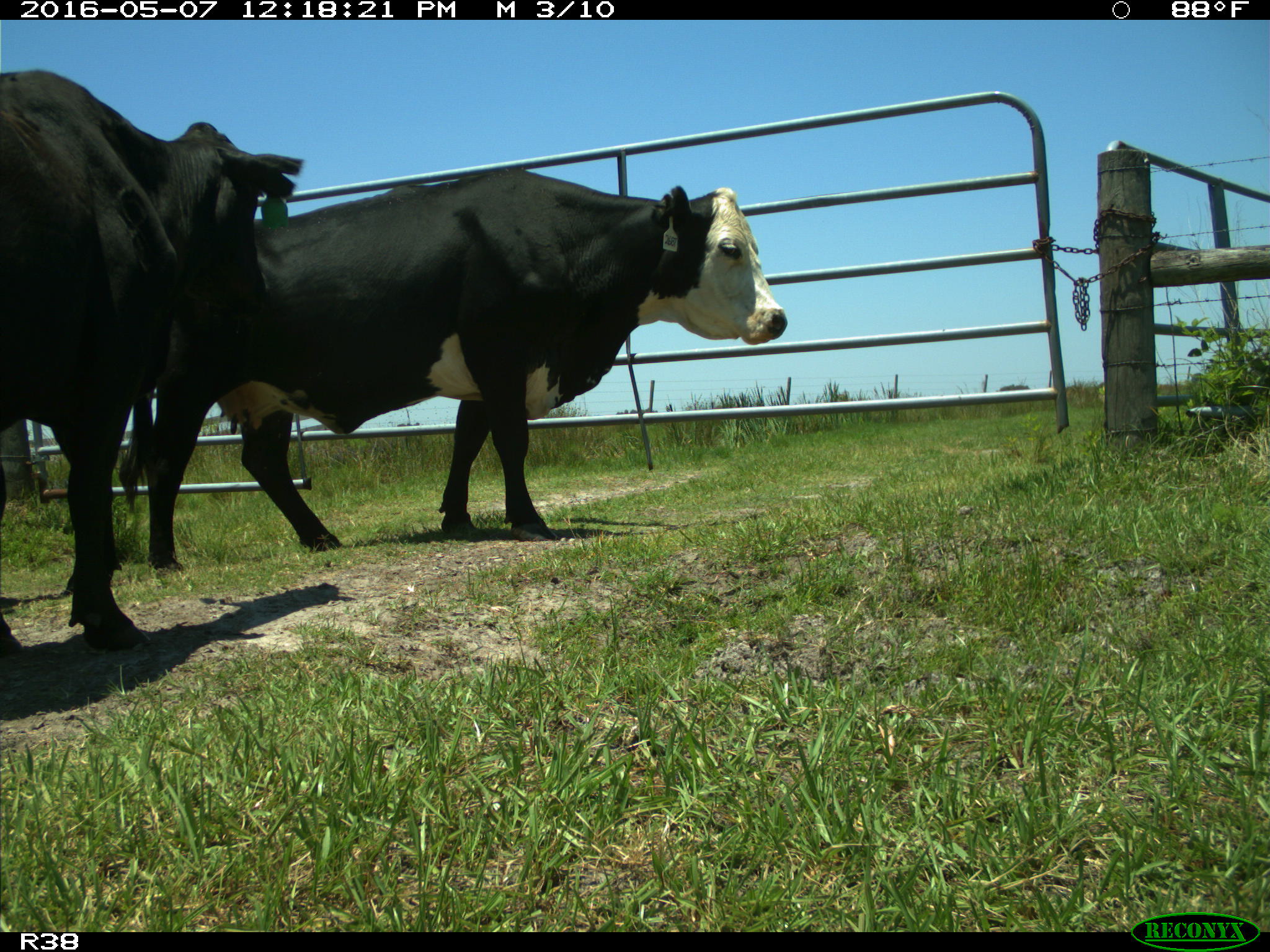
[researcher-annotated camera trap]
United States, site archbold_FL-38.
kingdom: Animalia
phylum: Chordata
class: Mammalia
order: Artiodactyla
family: Bovidae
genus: Bos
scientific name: Bos taurus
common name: domestic cow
Bos taurus (domestic cow).